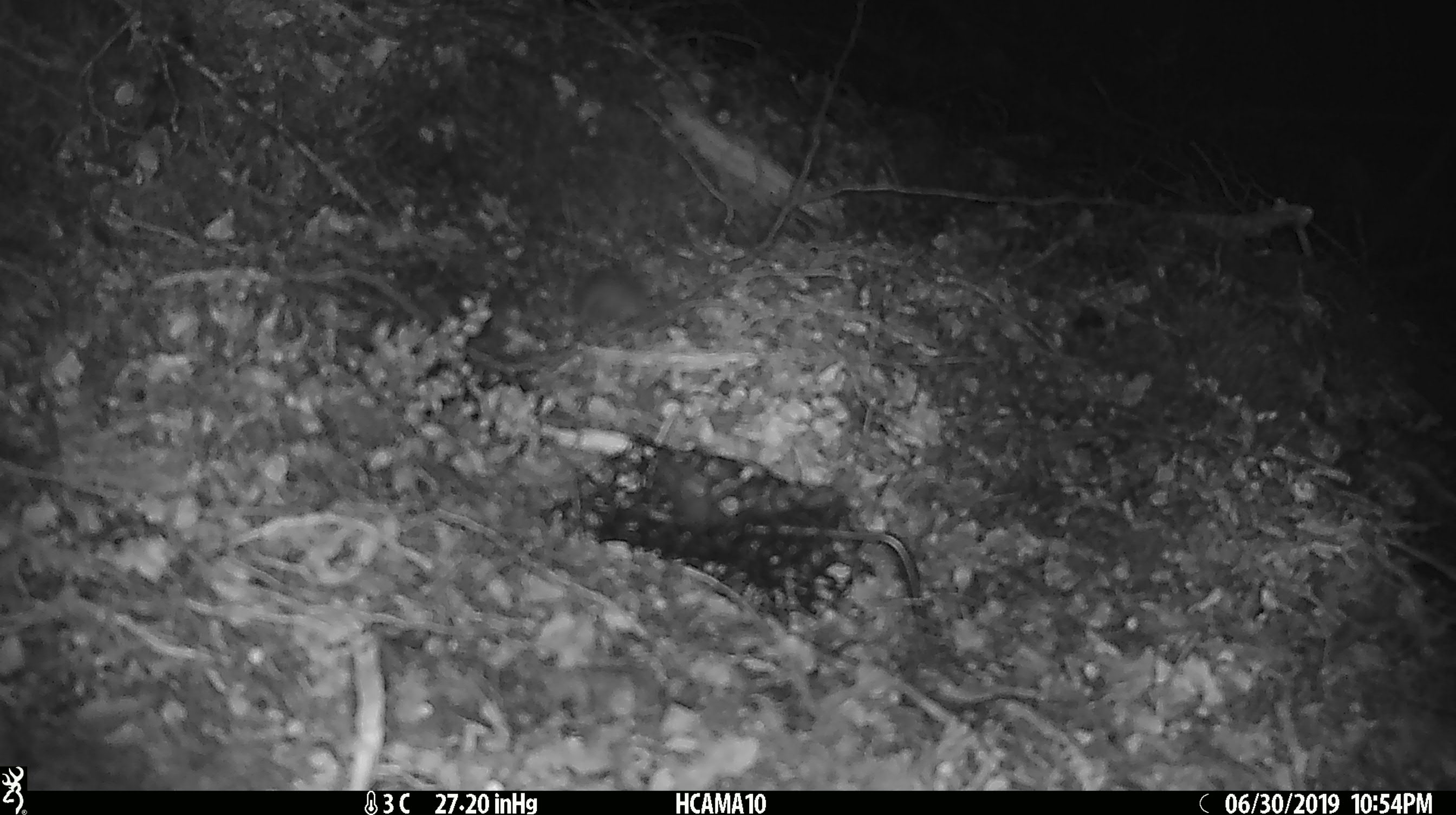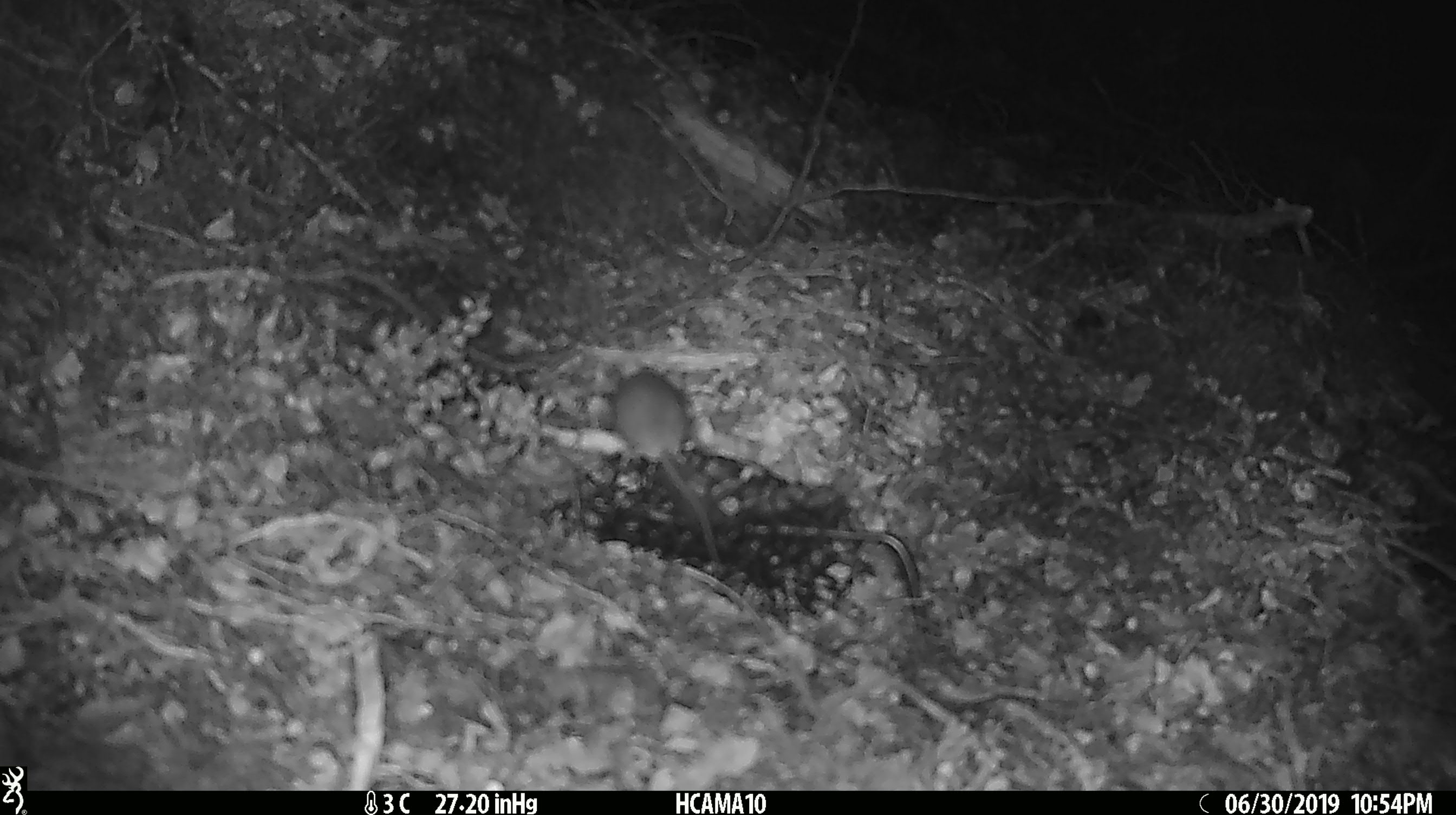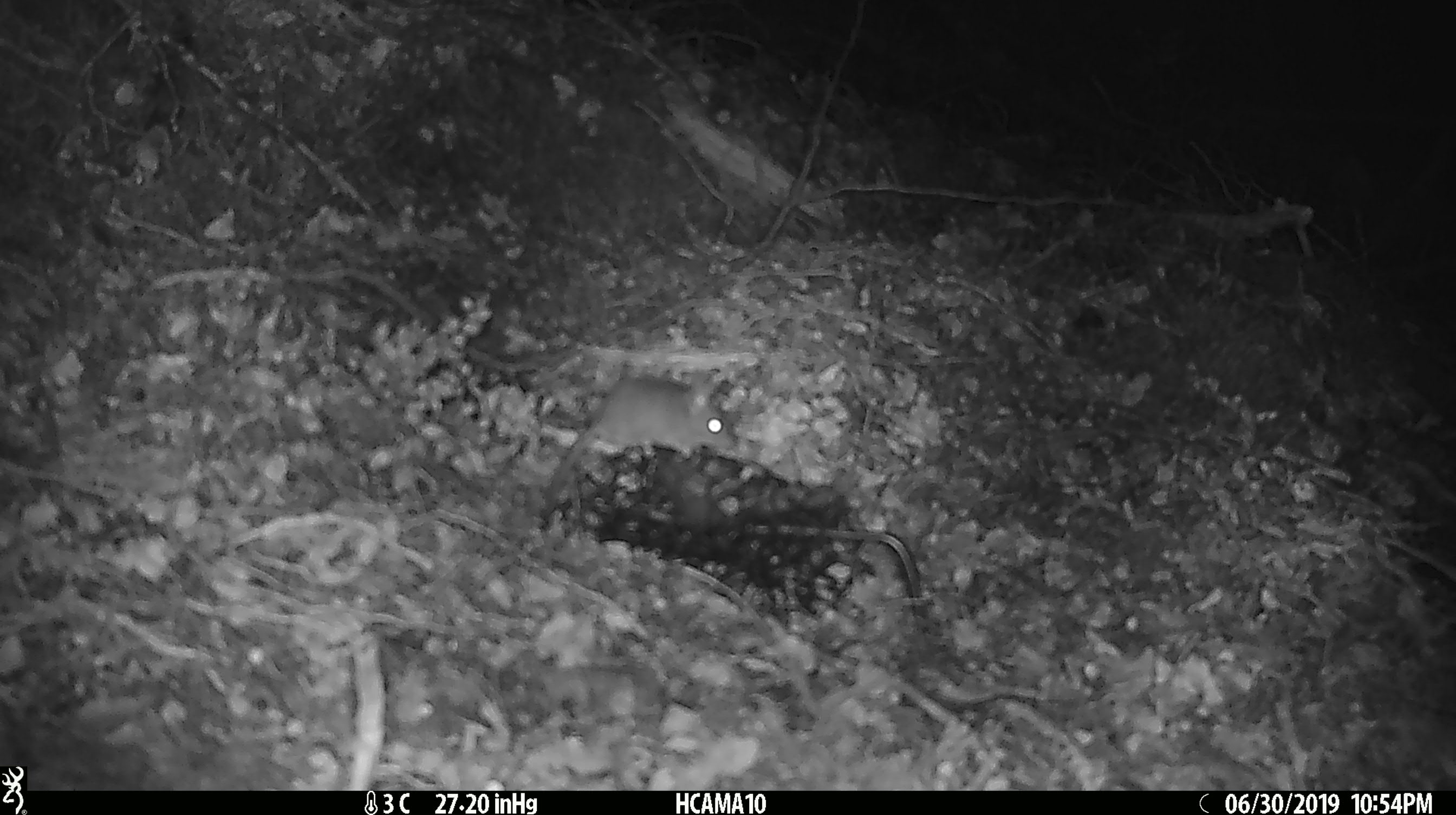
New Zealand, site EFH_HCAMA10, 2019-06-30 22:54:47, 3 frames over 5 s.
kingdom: Animalia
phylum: Chordata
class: Mammalia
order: Rodentia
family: Muridae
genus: Mus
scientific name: Mus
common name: mouse